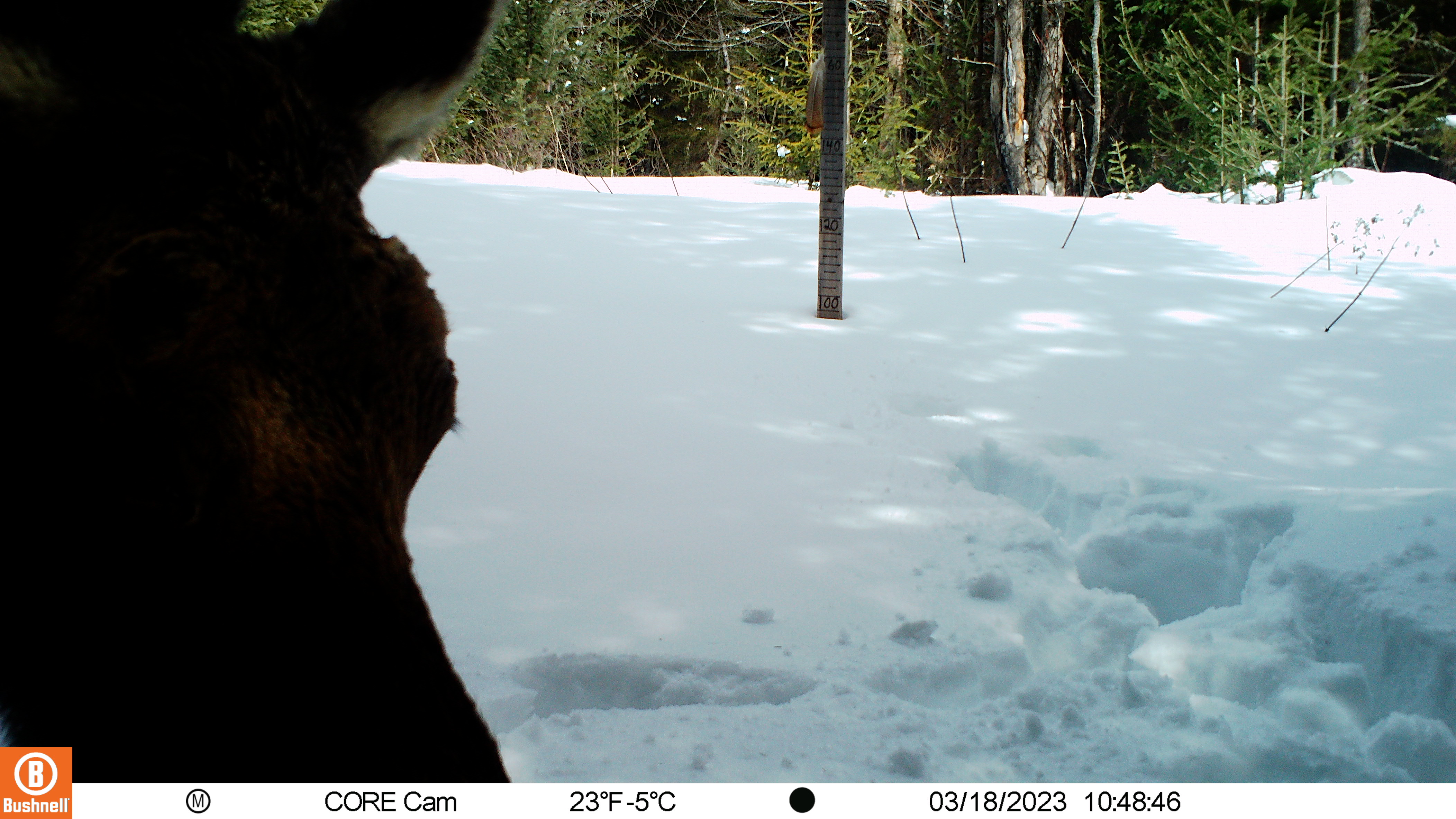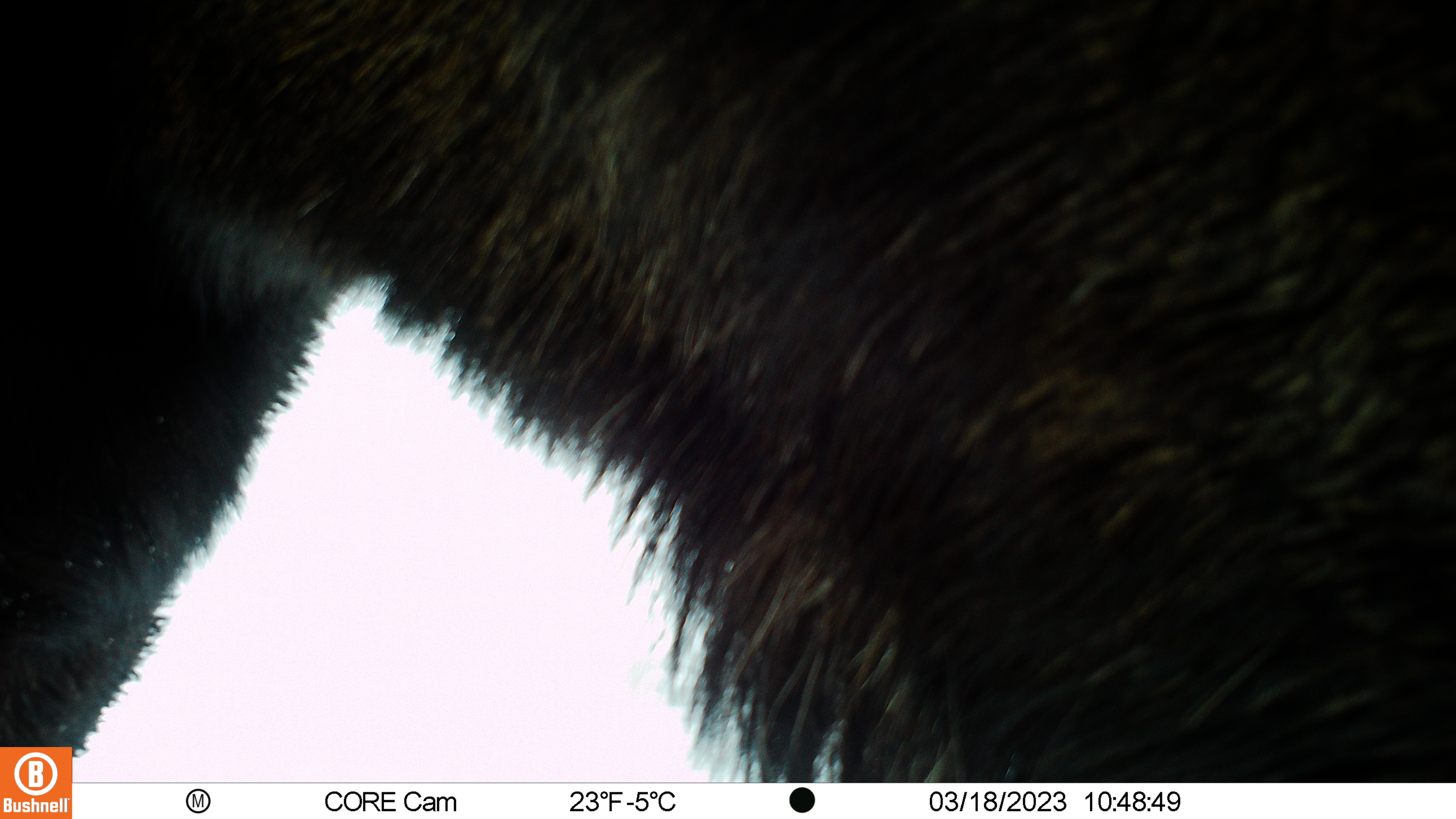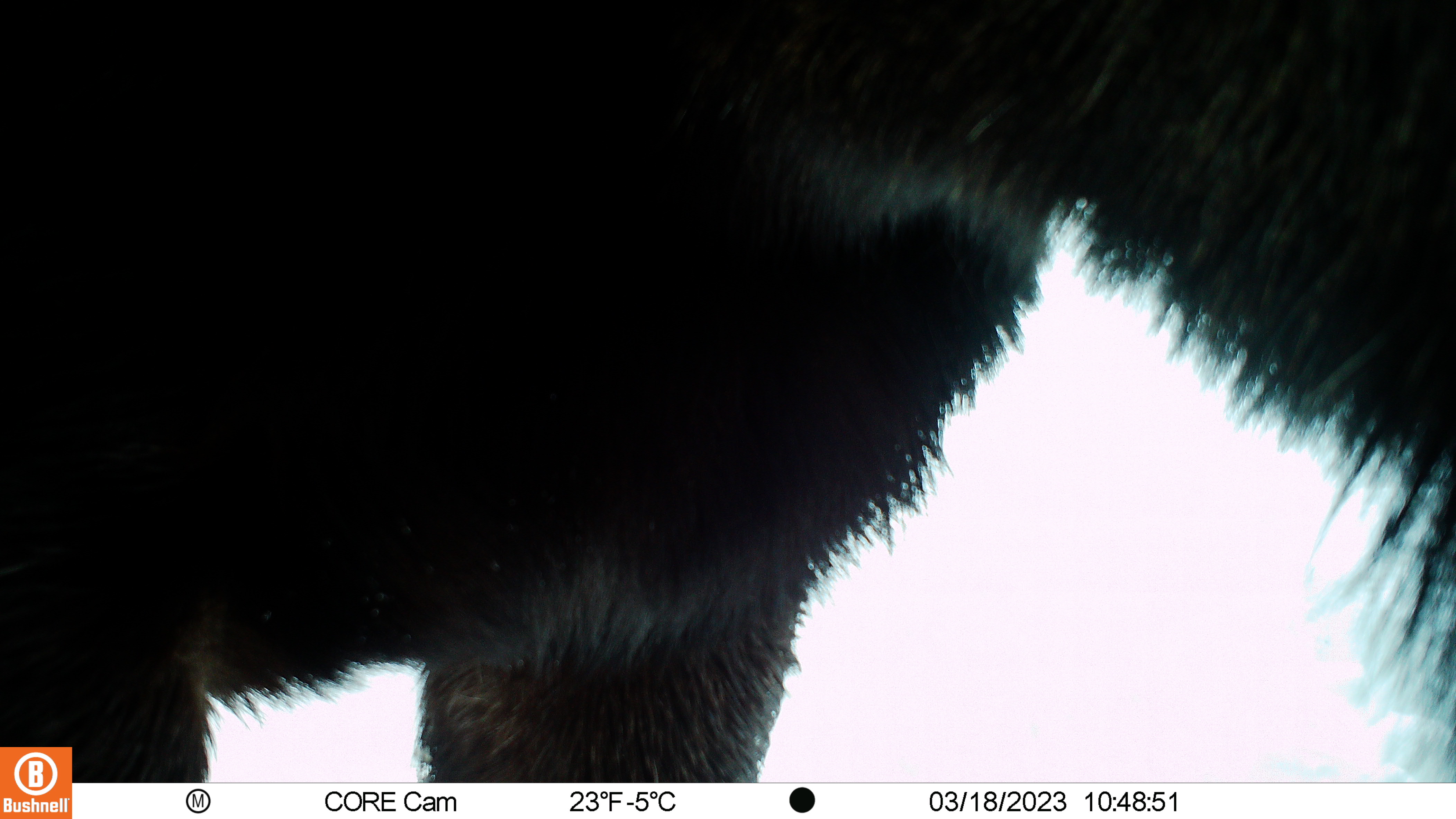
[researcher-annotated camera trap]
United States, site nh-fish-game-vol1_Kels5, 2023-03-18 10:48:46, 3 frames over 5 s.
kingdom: Animalia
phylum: Chordata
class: Mammalia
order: Artiodactyla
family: Cervidae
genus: Alces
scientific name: Alces alces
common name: moose